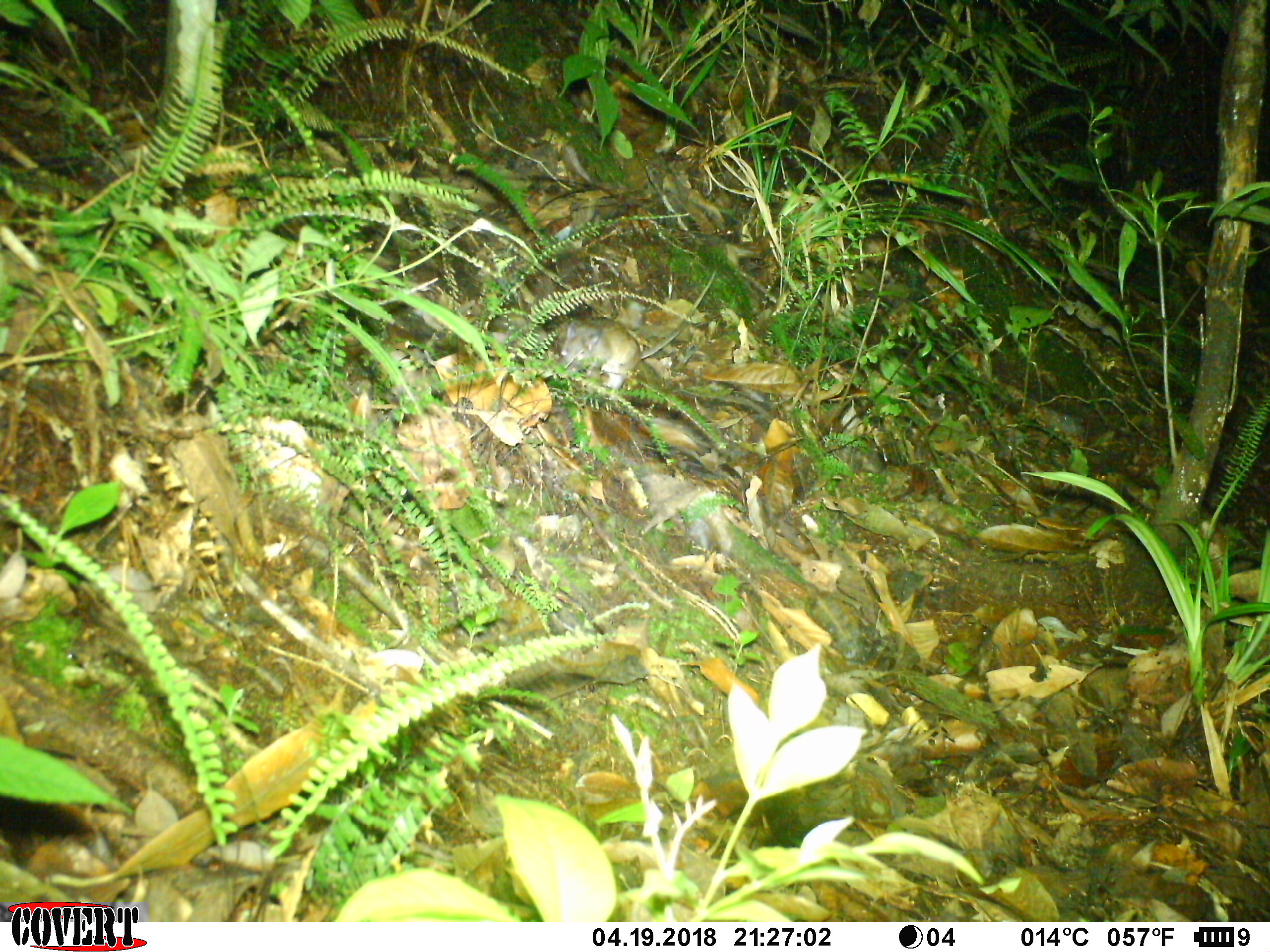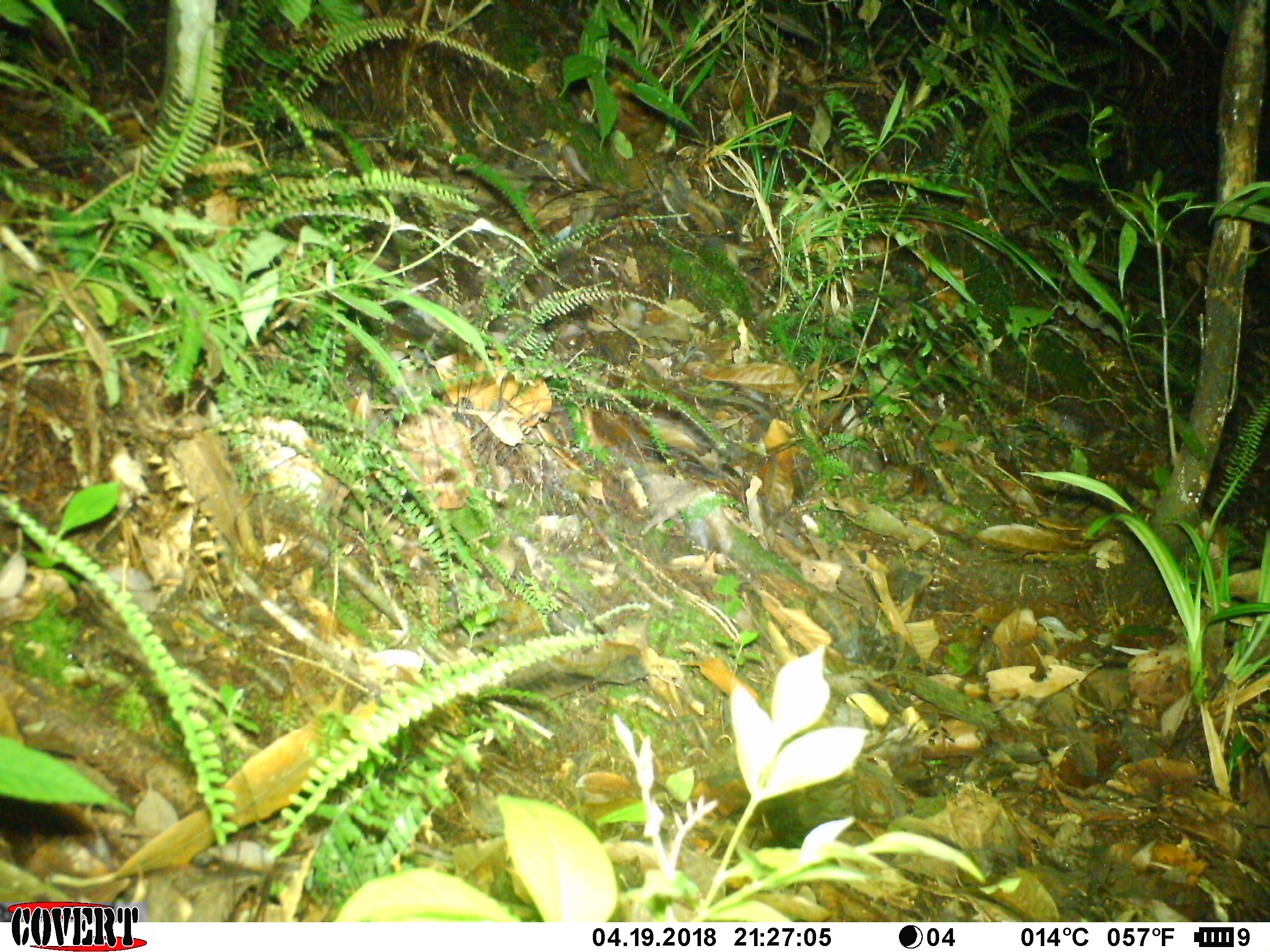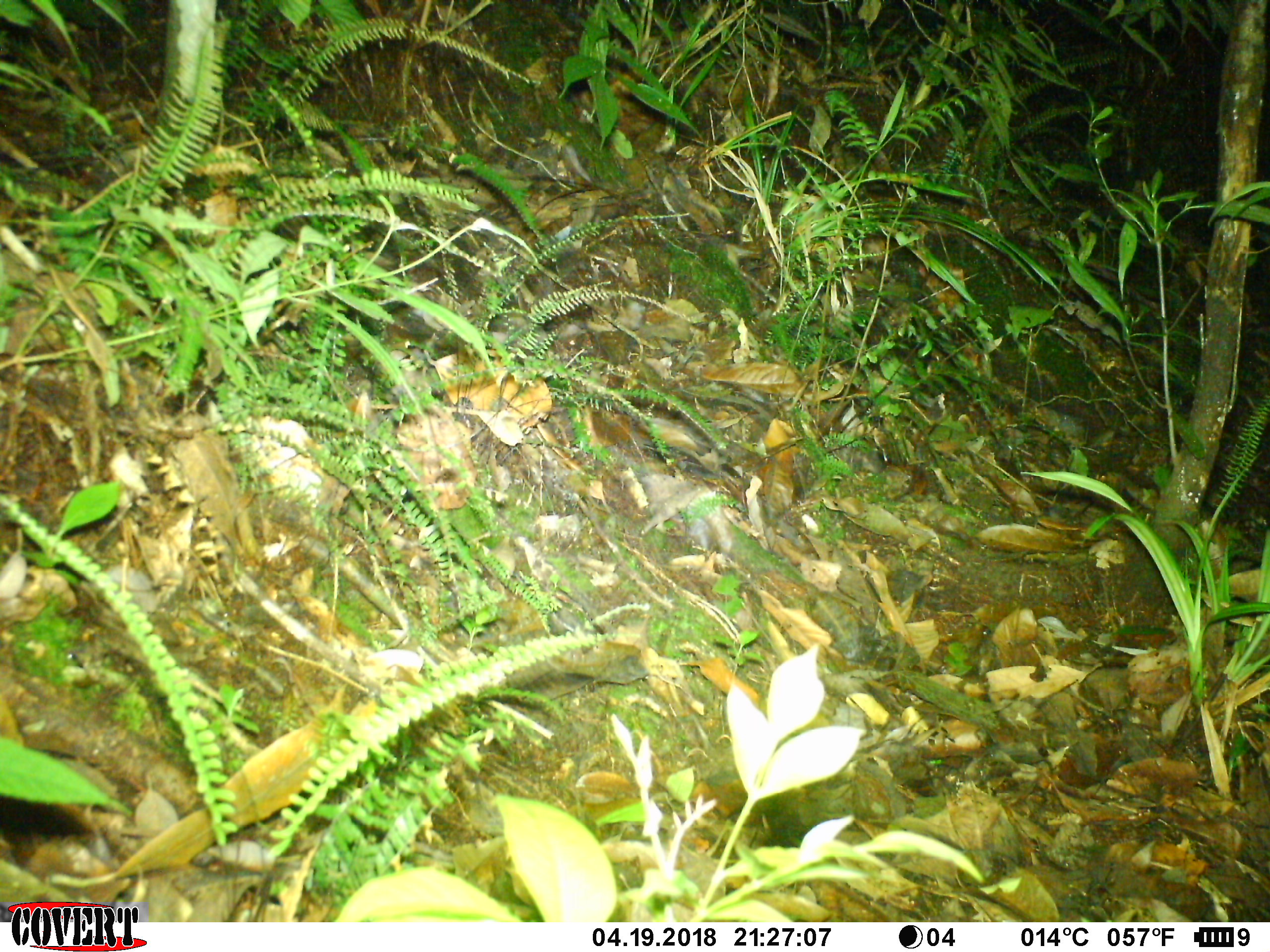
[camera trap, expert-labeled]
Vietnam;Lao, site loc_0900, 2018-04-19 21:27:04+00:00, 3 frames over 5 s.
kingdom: Animalia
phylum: Chordata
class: Mammalia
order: Rodentia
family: Muridae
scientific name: Muridae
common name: old-world mice and rats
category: unidentified murid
Unidentified murid (old-world mice and rats) (Muridae). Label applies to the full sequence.